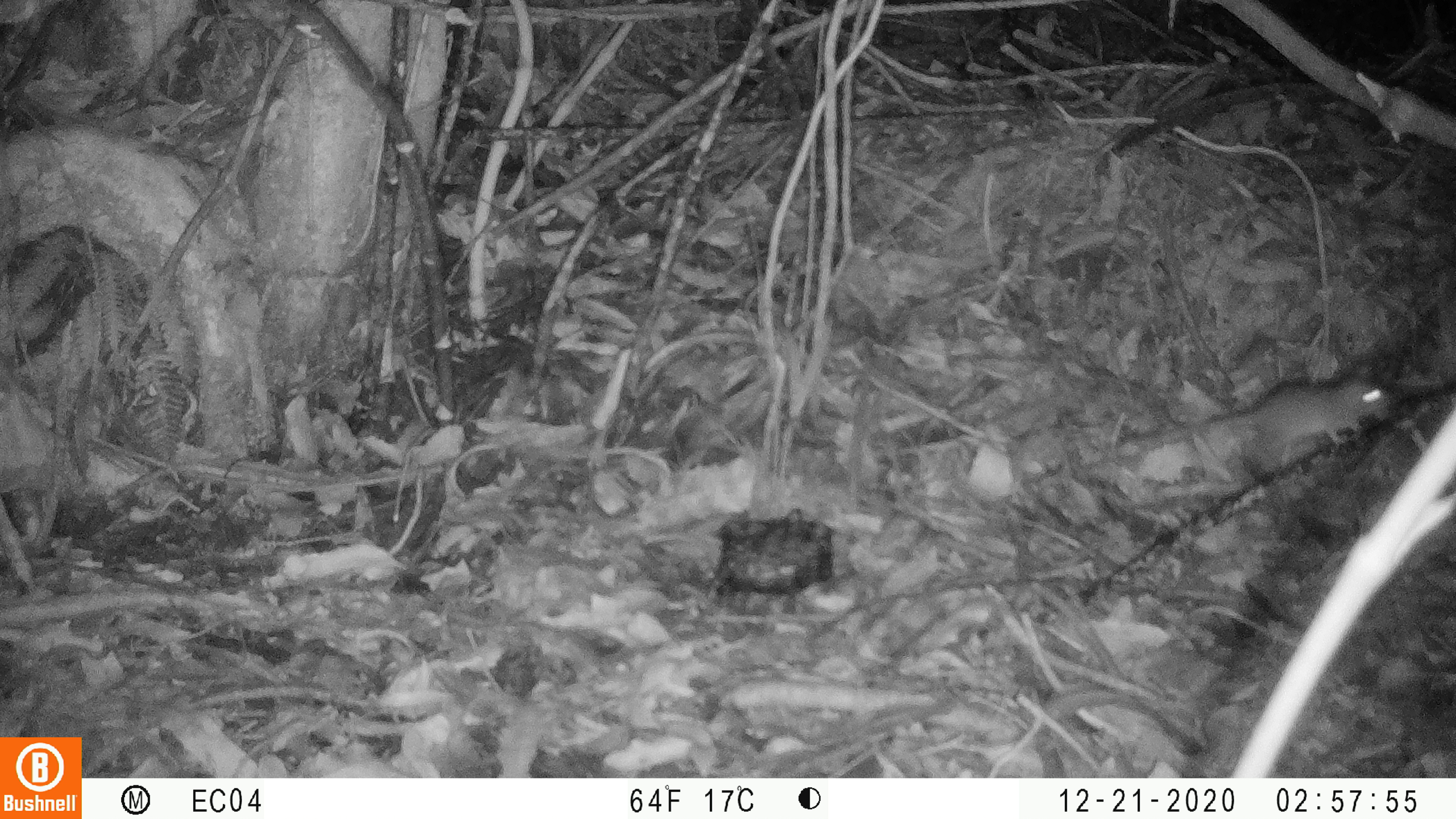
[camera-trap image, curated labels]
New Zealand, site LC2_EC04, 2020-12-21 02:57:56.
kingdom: Animalia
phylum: Chordata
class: Mammalia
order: Rodentia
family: Muridae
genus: Mus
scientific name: Mus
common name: mouse